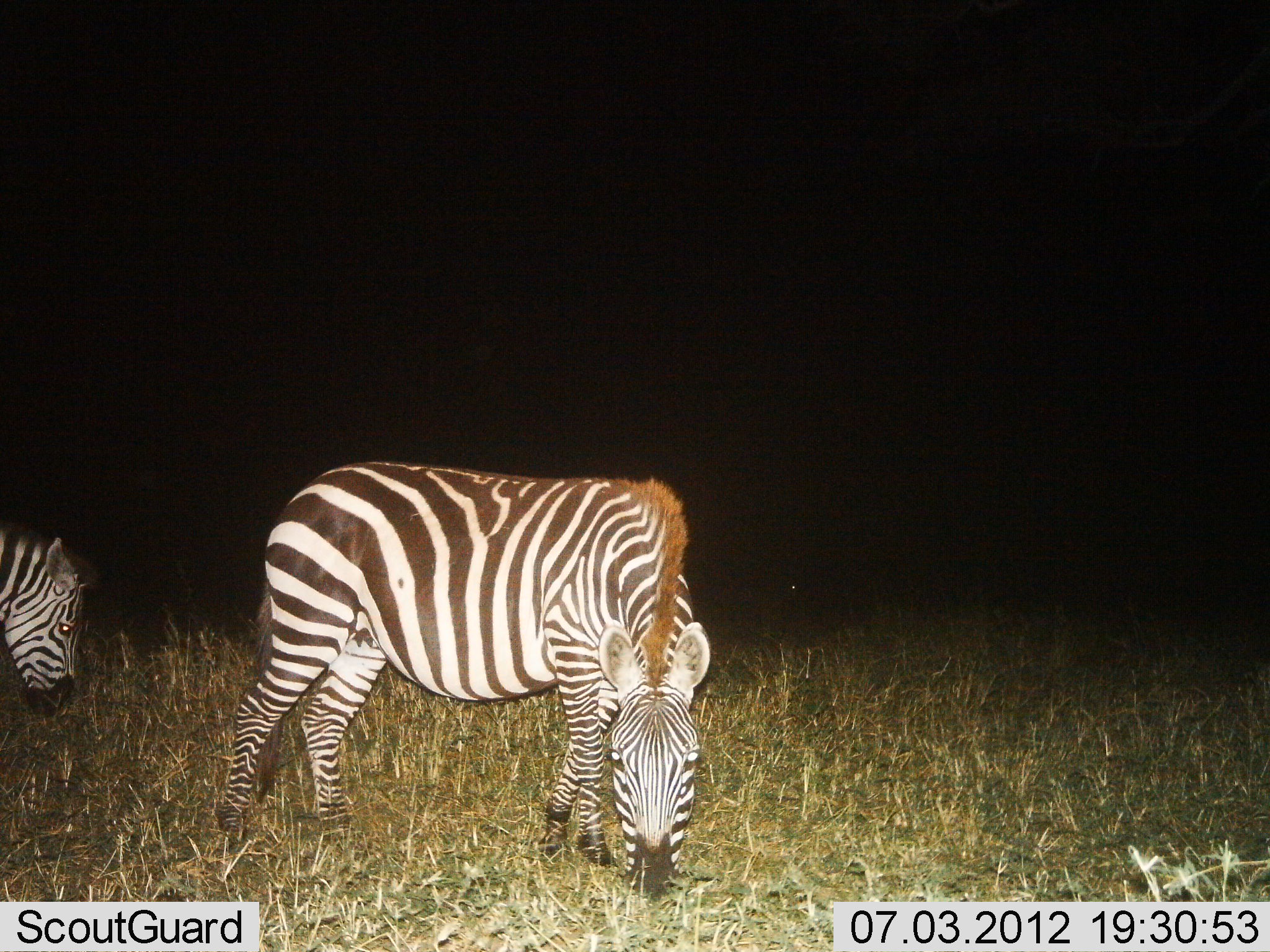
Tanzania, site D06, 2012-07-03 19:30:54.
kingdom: Animalia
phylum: Chordata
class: Mammalia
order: Perissodactyla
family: Equidae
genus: Equus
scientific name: Equus quagga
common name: plains zebra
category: zebra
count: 2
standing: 40%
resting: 0%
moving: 10%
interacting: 0%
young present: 10%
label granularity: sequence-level